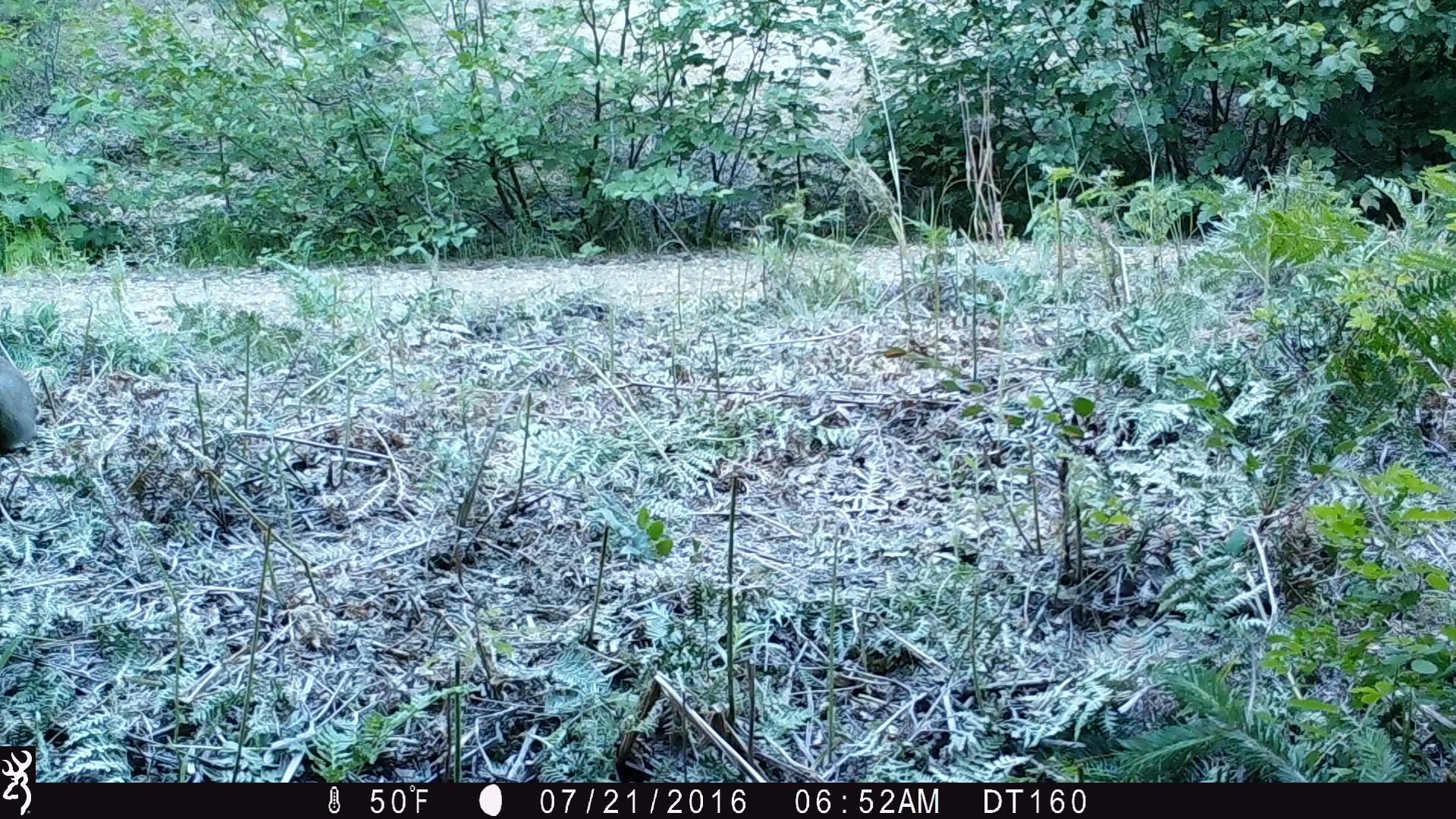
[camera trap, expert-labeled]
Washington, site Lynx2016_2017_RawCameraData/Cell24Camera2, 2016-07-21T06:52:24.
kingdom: Animalia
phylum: Chordata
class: Mammalia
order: Lagomorpha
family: Leporidae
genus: Lepus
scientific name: Lepus americanus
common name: snowshoe hare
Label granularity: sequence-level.